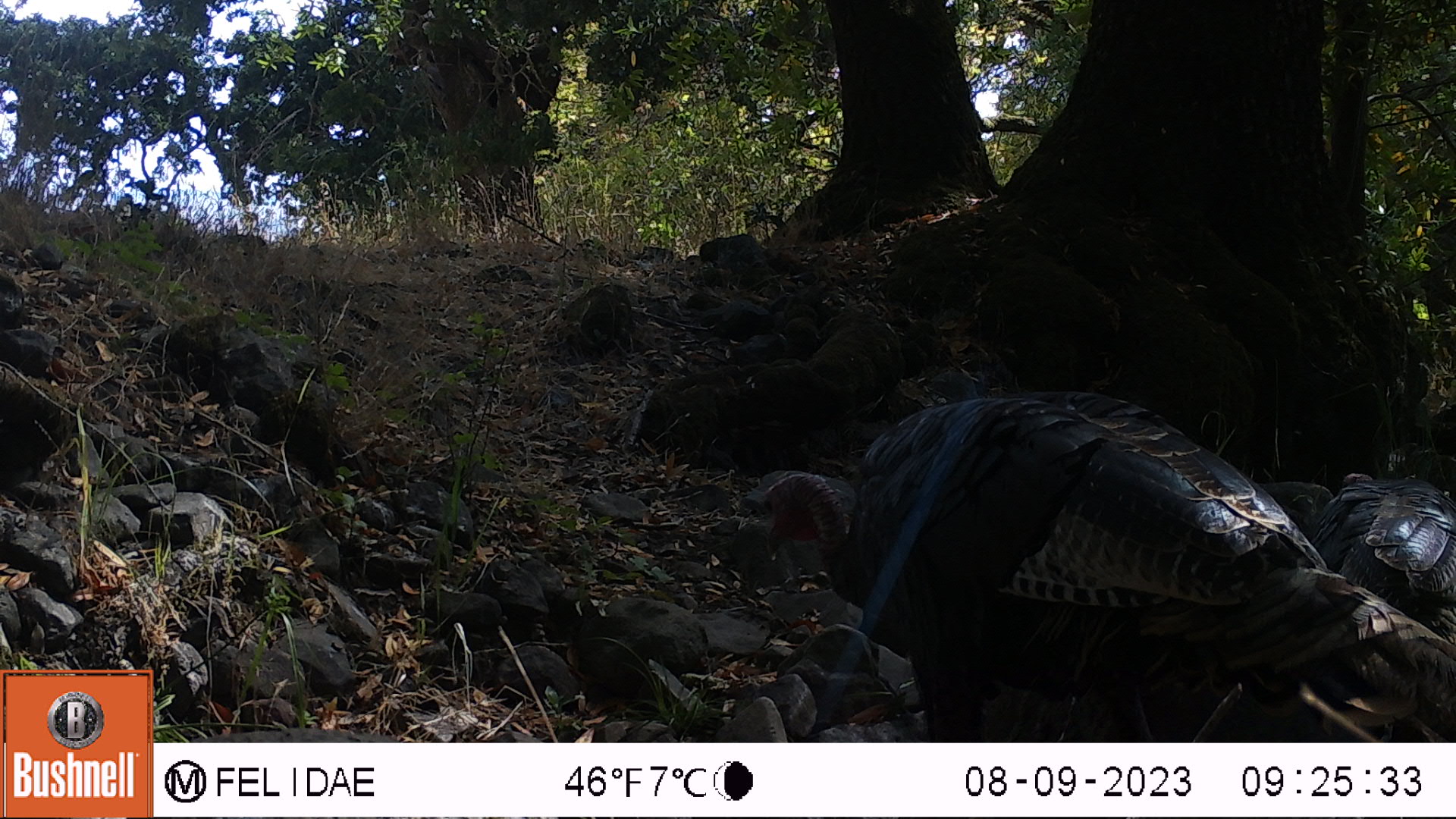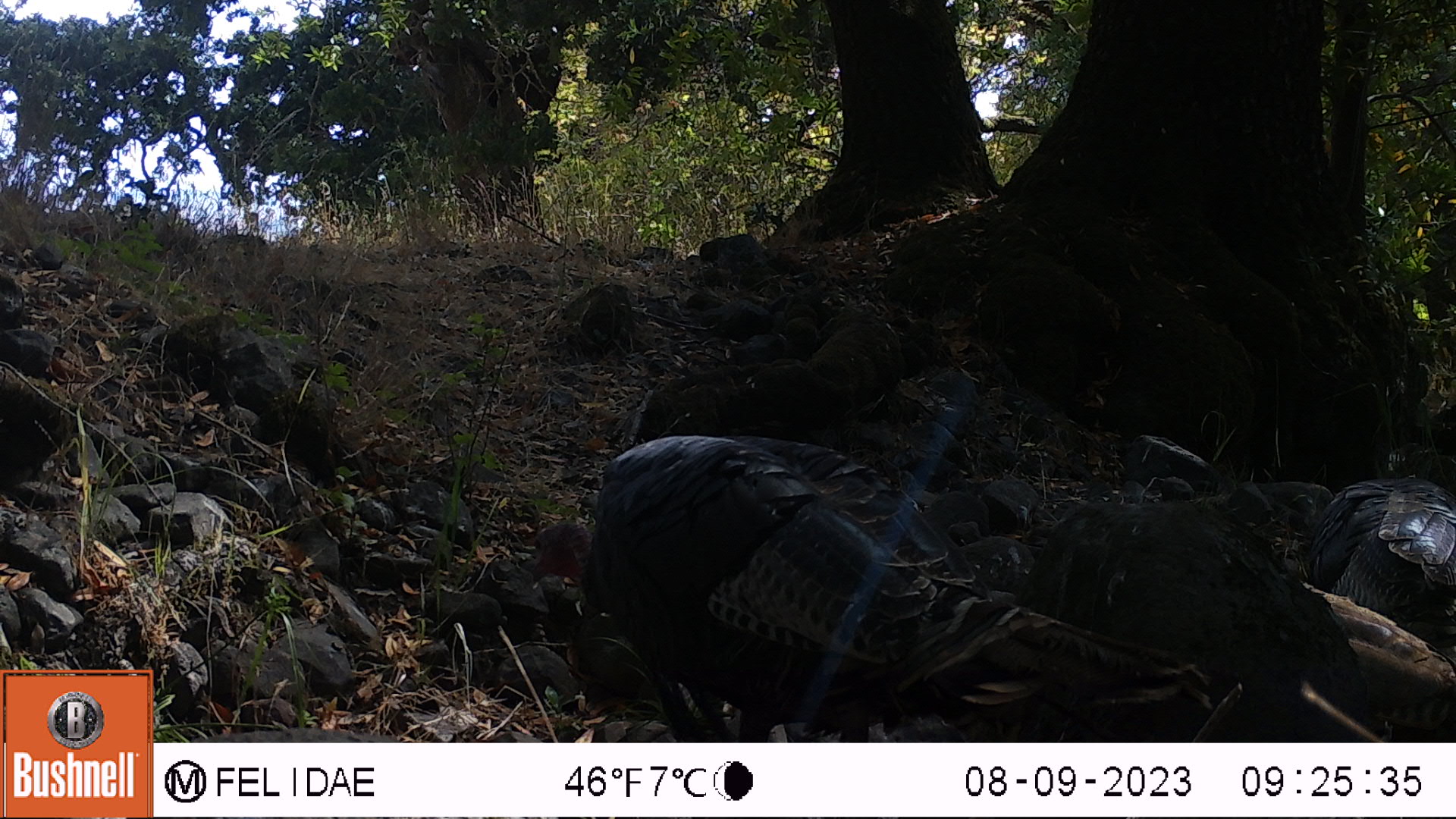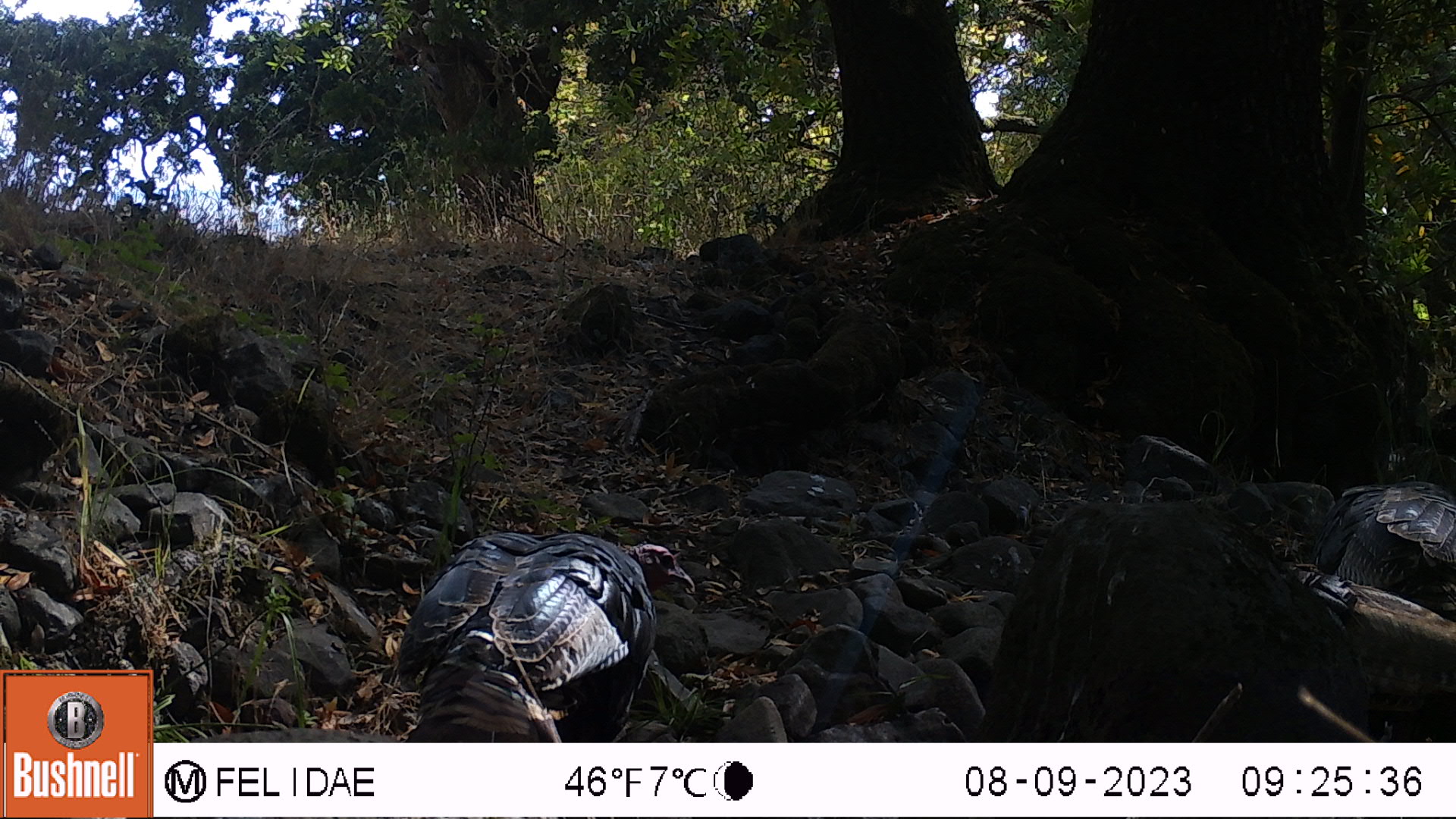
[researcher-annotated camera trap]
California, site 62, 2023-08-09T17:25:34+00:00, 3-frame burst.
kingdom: Animalia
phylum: Chordata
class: Aves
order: Galliformes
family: Phasianidae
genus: Meleagris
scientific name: Meleagris gallopavo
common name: turkey